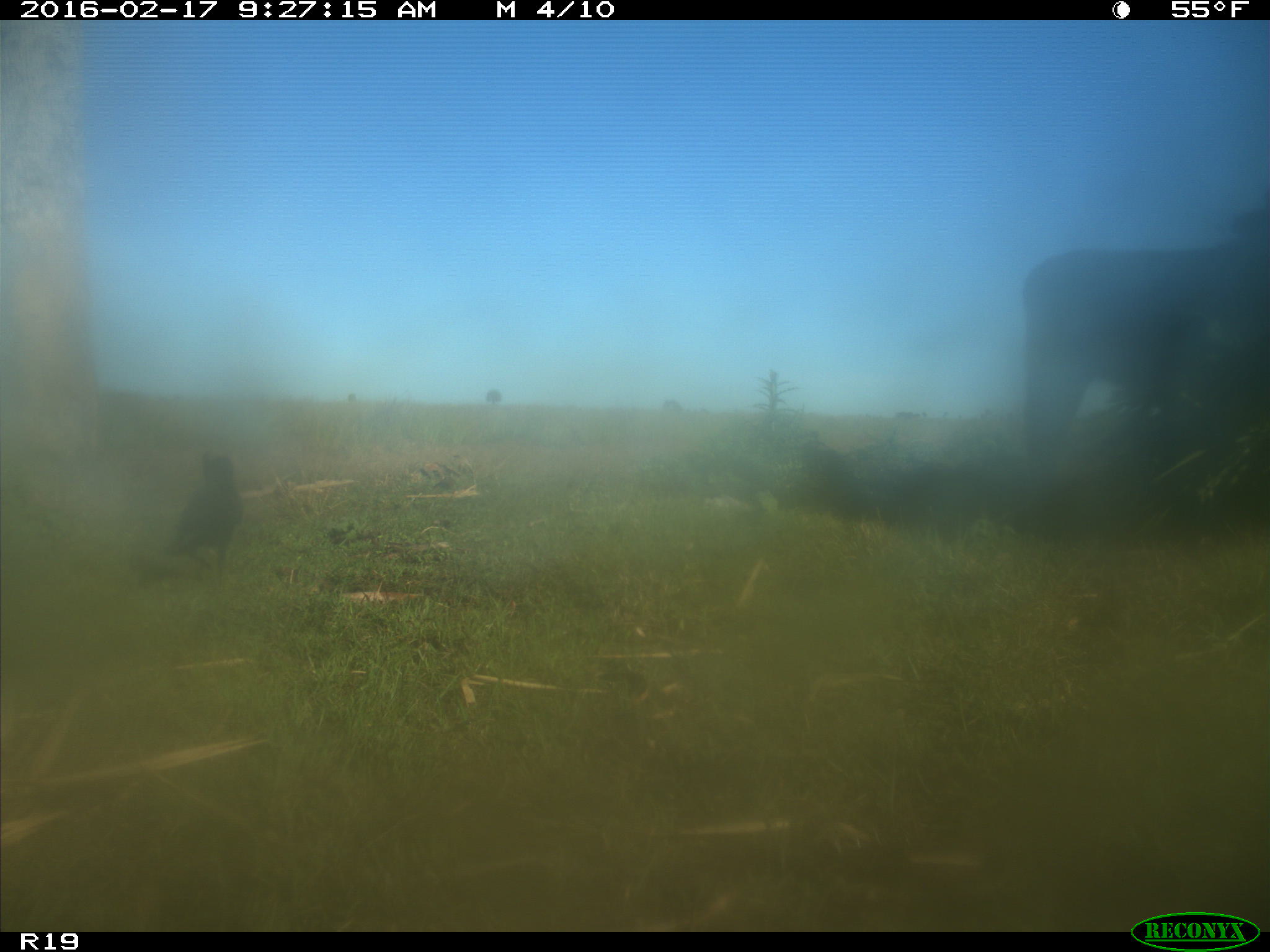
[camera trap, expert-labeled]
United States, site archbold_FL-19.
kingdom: Animalia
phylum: Chordata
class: Mammalia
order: Artiodactyla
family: Bovidae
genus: Bos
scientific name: Bos taurus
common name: domestic cow